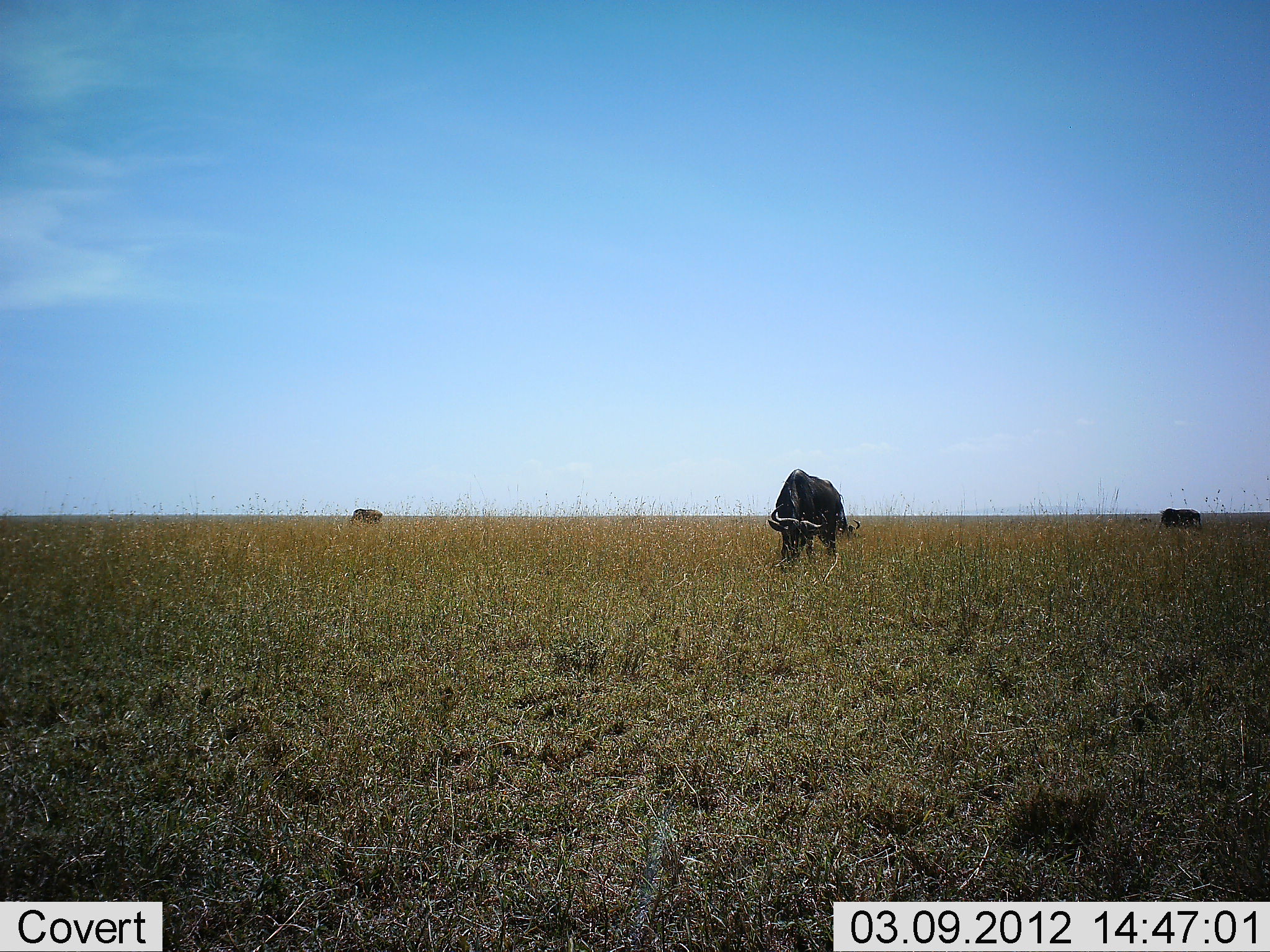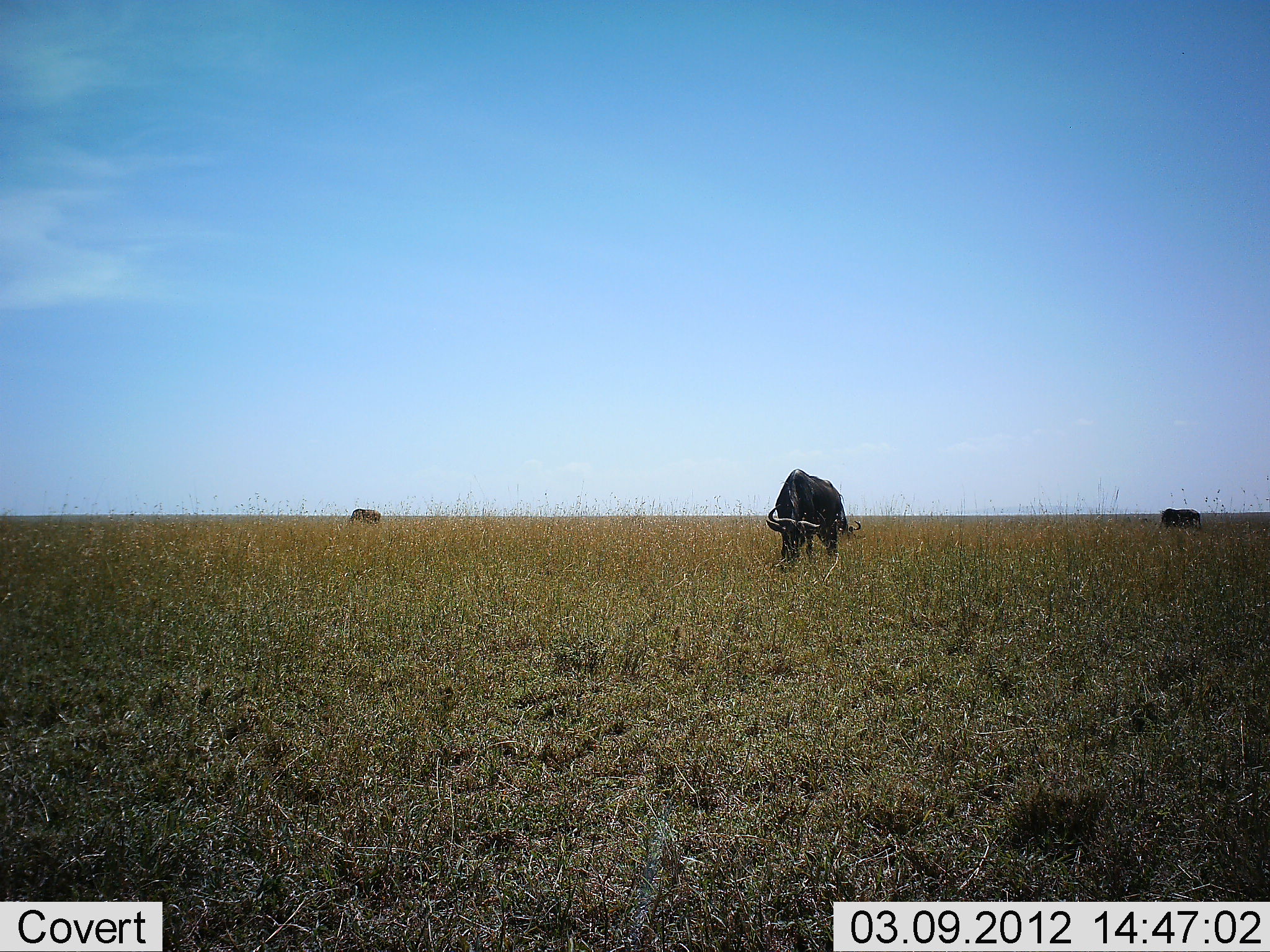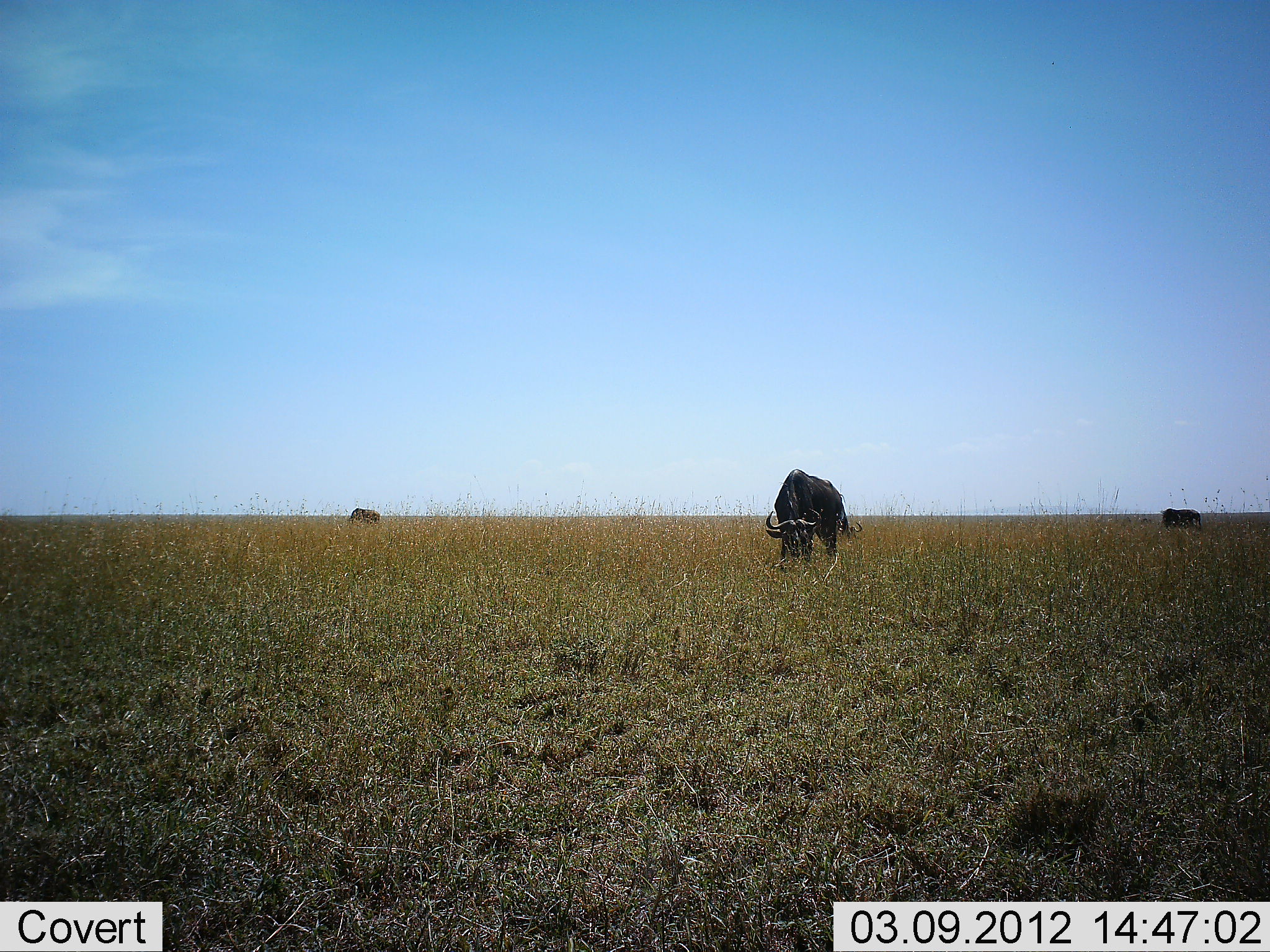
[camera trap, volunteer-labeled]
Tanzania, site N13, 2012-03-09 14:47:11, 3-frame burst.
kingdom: Animalia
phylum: Chordata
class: Mammalia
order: Artiodactyla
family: Bovidae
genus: Connochaetes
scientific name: Connochaetes taurinus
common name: blue wildebeest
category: wildebeest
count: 3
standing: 17%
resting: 0%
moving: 3%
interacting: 0%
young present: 0%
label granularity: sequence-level